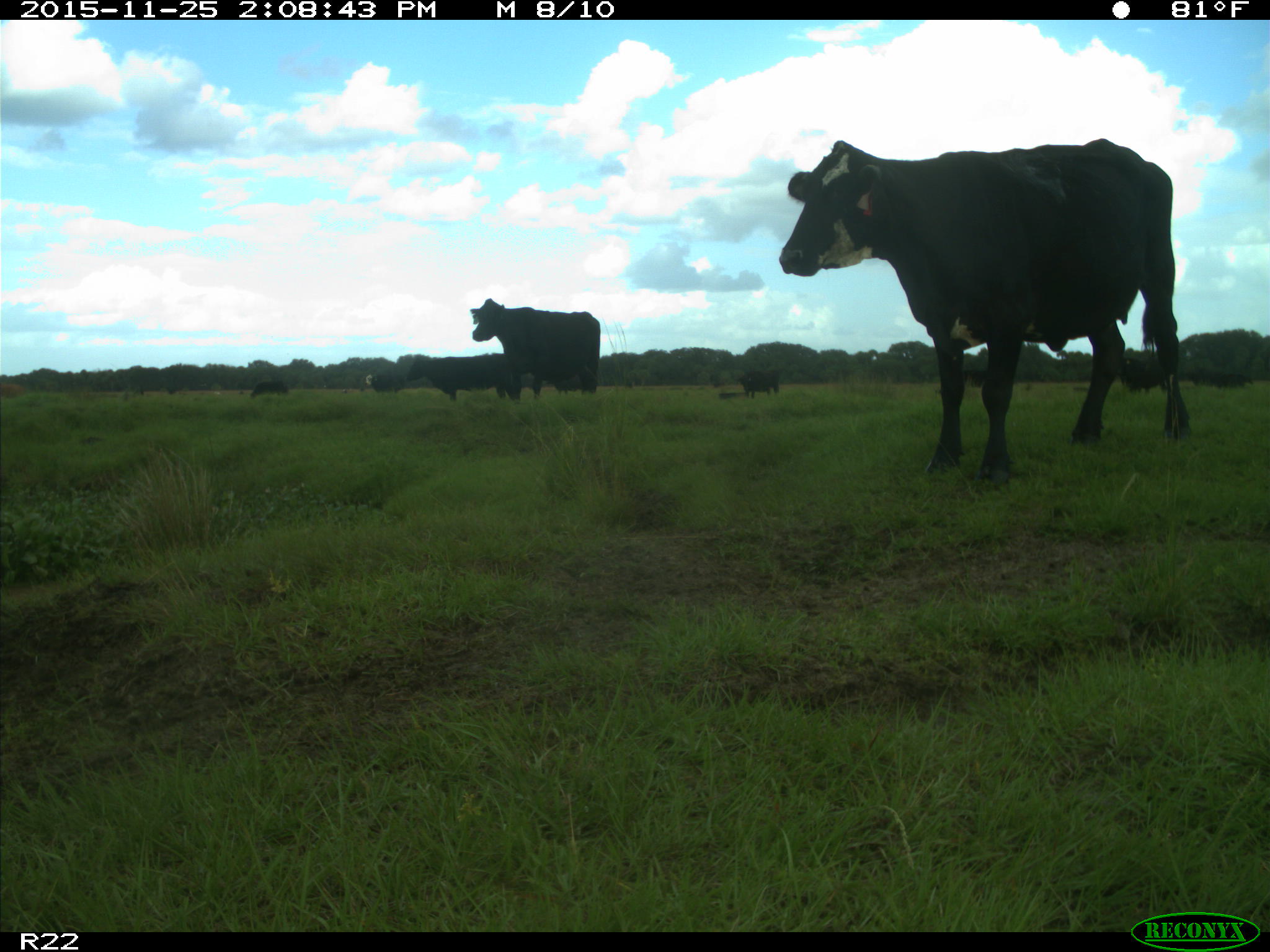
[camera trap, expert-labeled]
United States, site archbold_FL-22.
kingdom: Animalia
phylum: Chordata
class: Mammalia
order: Artiodactyla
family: Bovidae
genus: Bos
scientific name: Bos taurus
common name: domestic cow